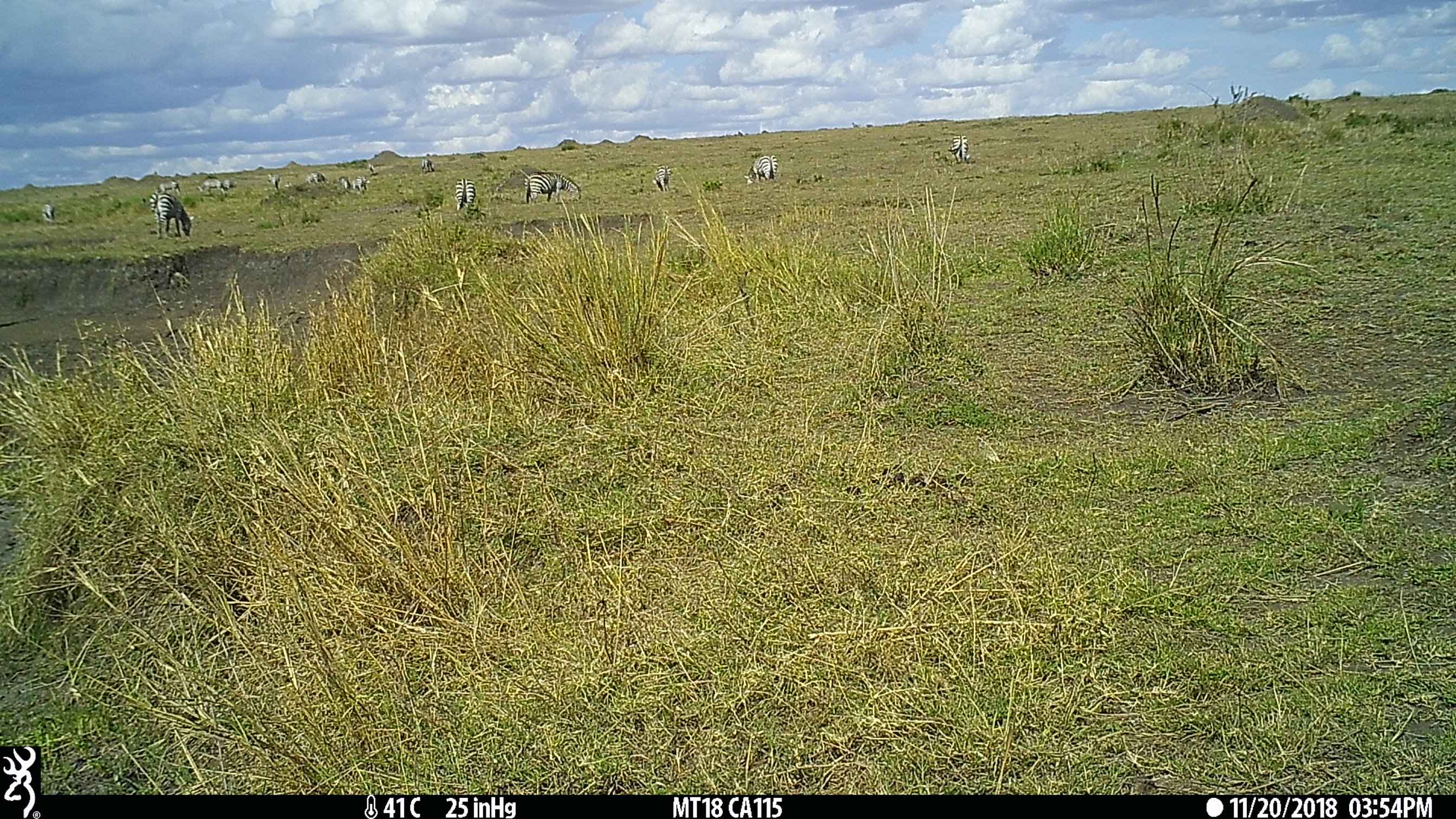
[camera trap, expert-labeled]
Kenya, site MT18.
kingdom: Animalia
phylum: Chordata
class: Mammalia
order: Perissodactyla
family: Equidae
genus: Equus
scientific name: Equus quagga burchellii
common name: burchell's zebra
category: zebra